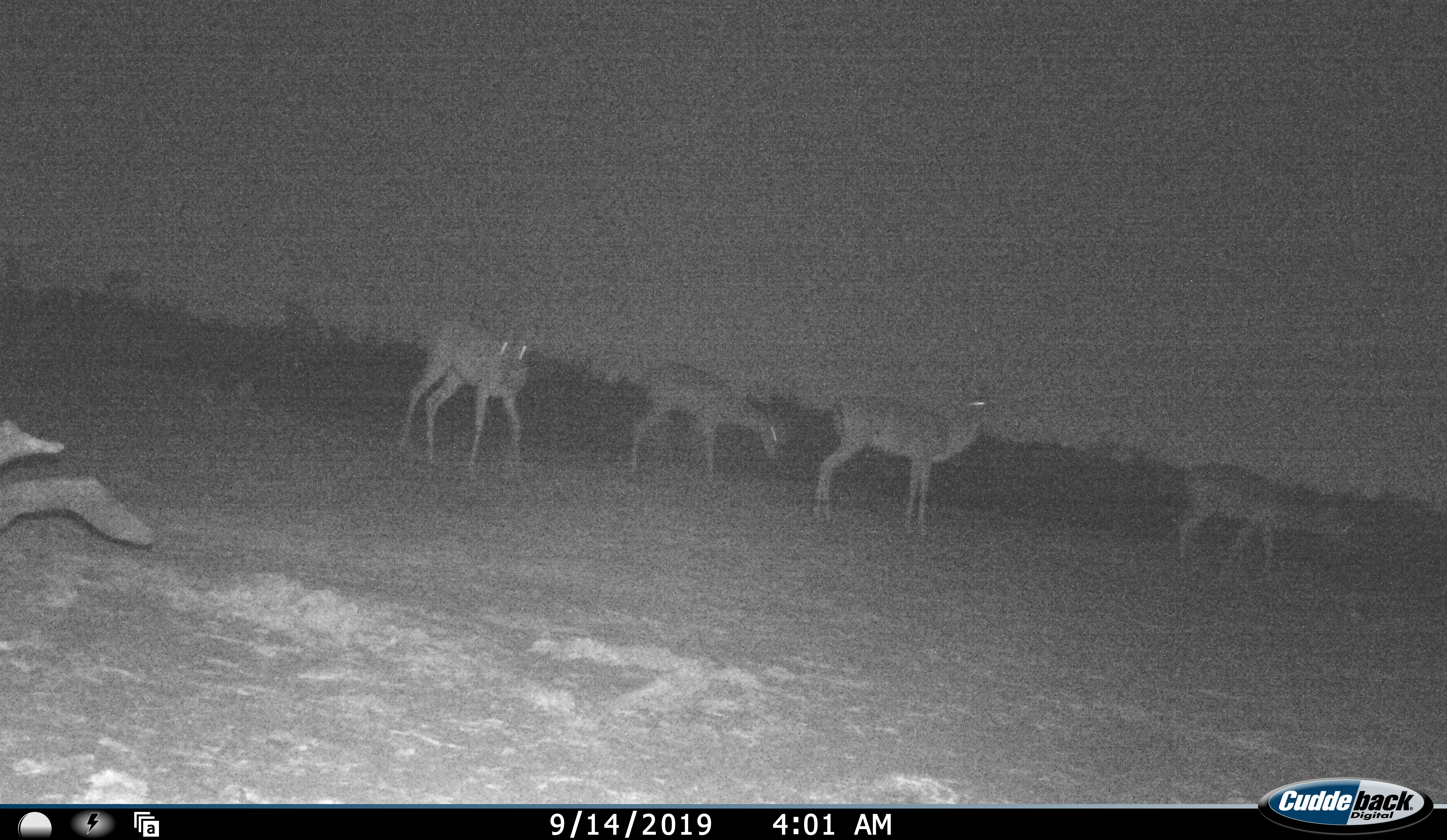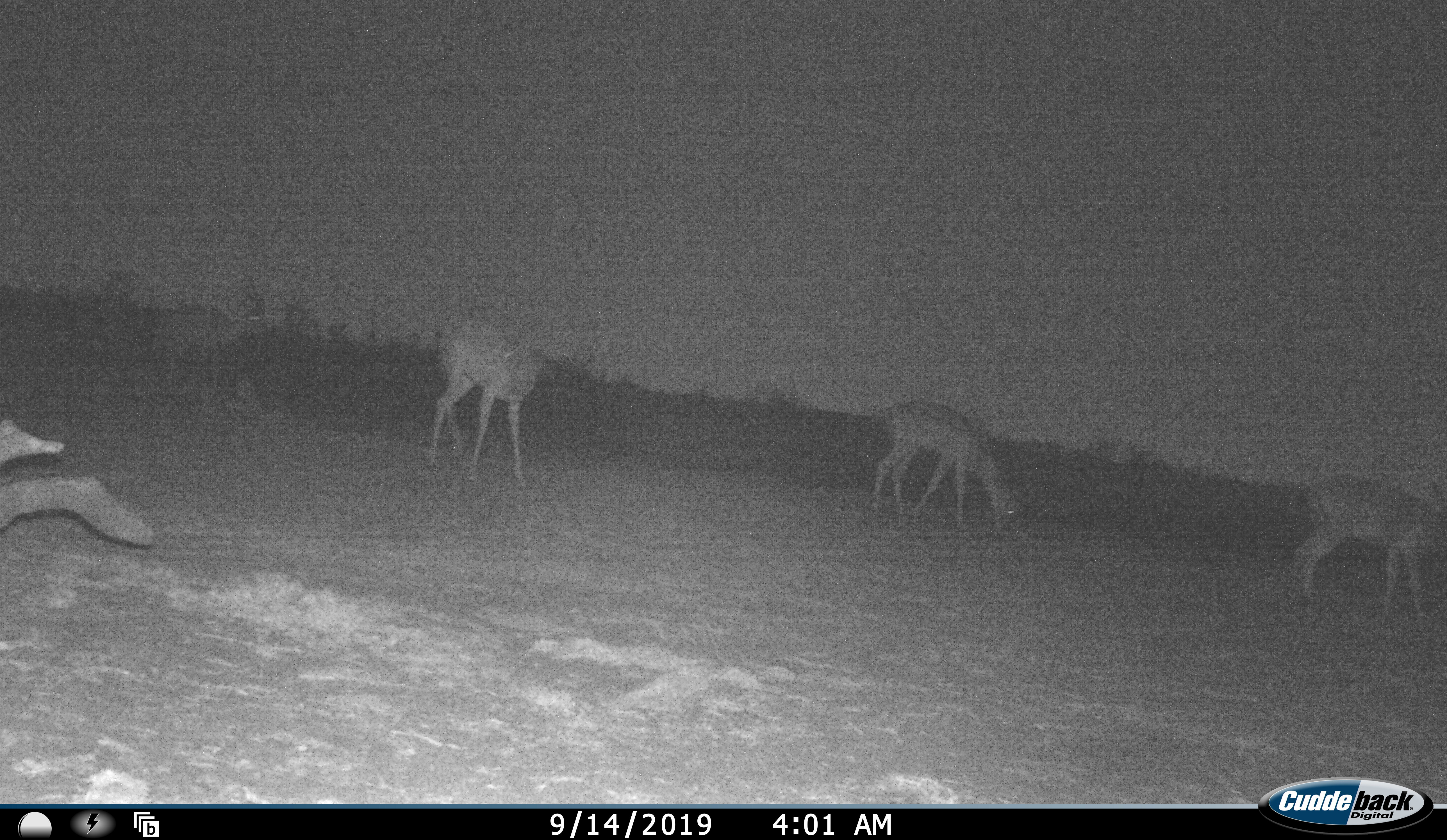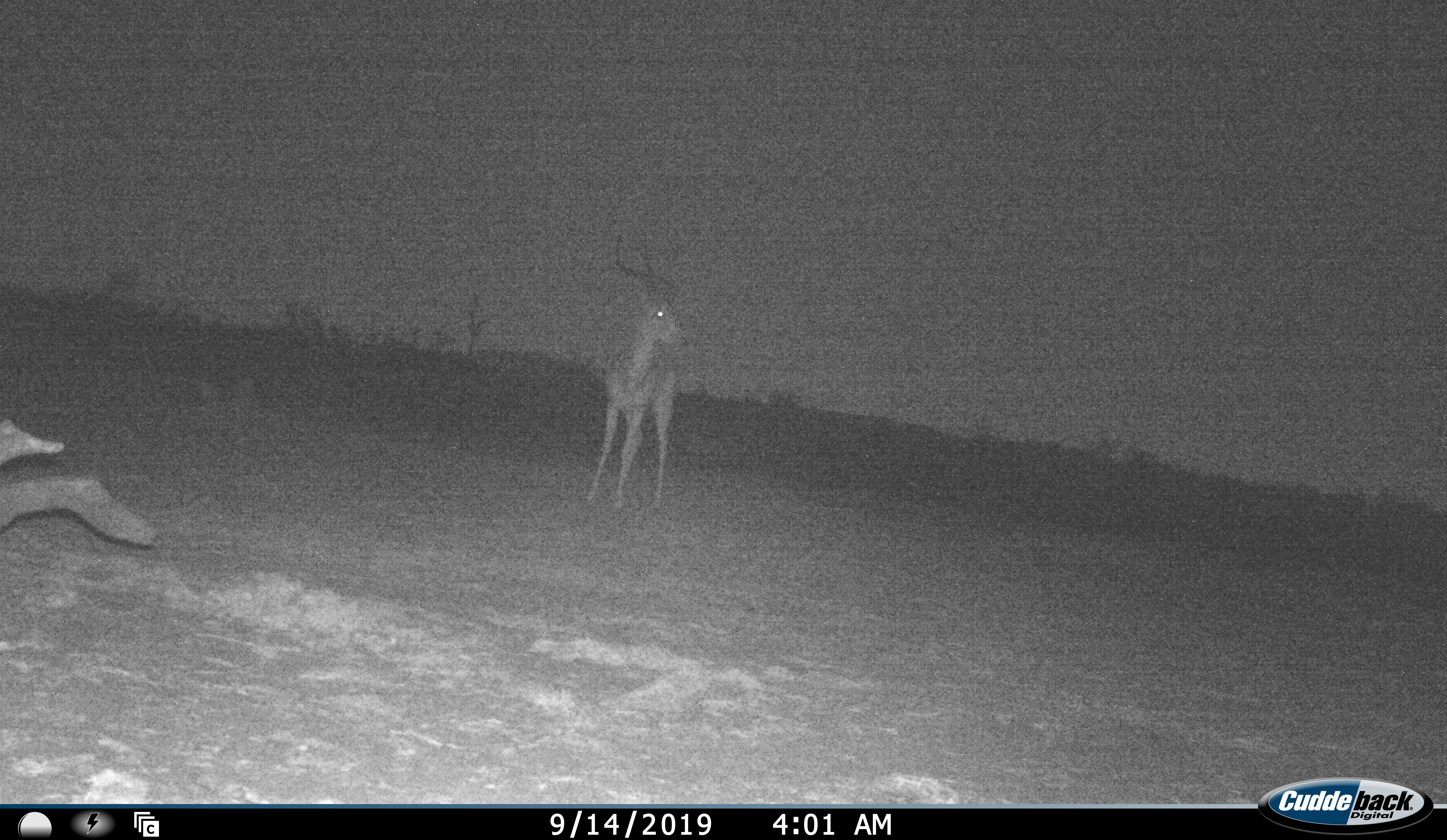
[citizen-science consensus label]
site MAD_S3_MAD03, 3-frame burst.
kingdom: Animalia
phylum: Chordata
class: Mammalia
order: Artiodactyla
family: Bovidae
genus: Aepyceros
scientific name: Aepyceros melampus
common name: impala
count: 5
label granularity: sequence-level